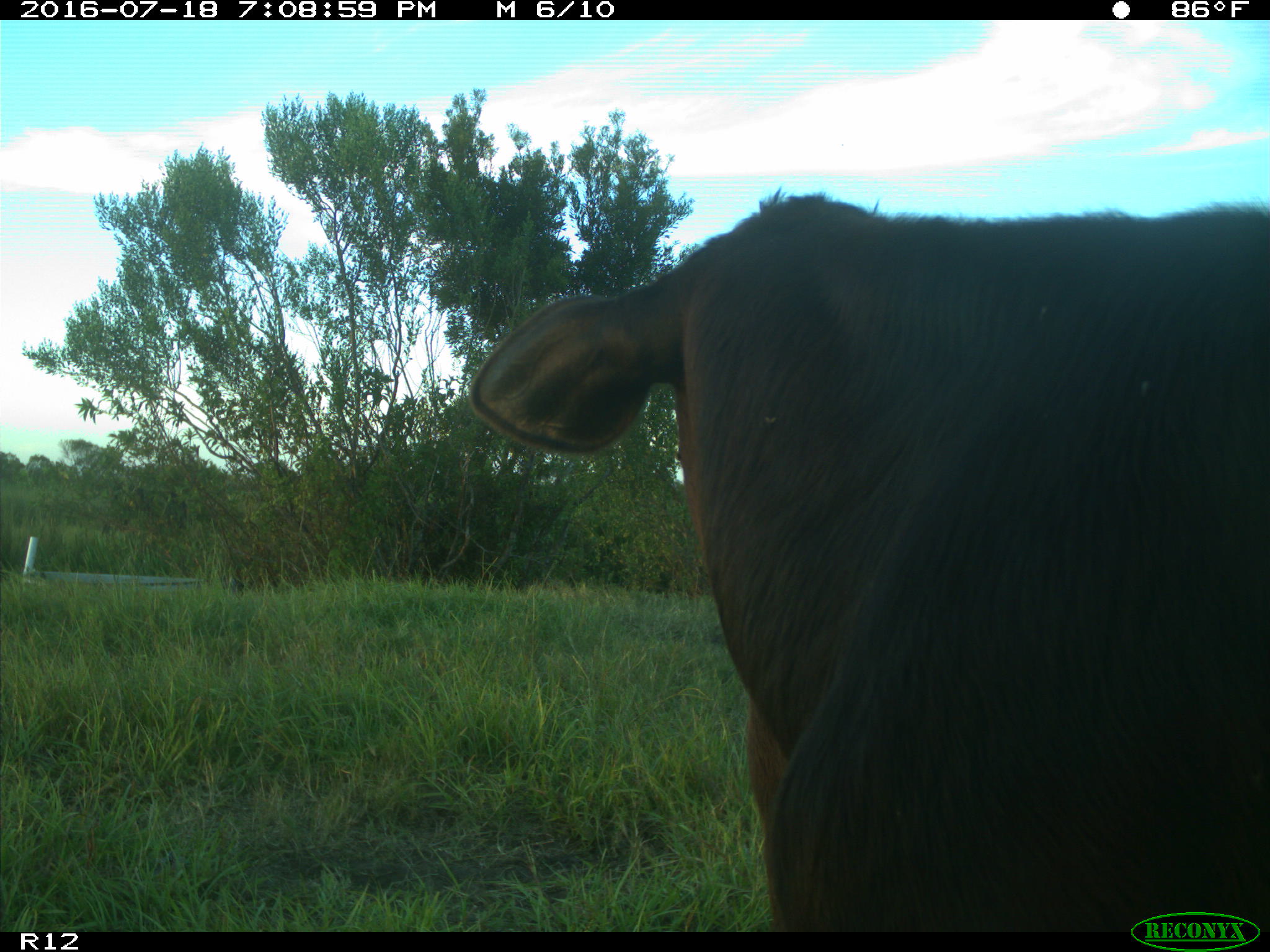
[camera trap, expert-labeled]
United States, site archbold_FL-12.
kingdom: Animalia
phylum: Chordata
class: Mammalia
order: Artiodactyla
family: Bovidae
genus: Bos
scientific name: Bos taurus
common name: domestic cow